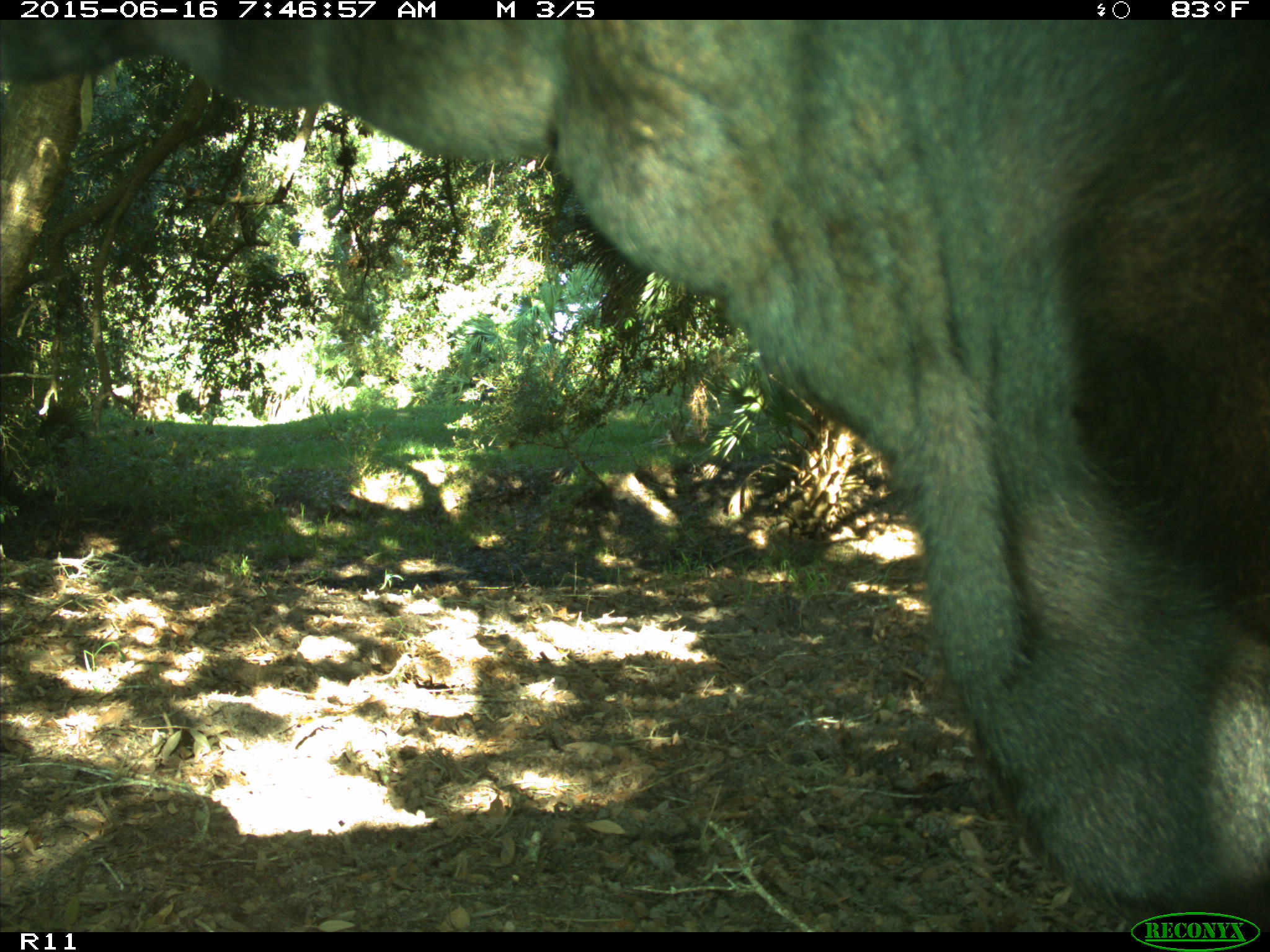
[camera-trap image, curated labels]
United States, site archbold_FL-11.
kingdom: Animalia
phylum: Chordata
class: Mammalia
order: Artiodactyla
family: Bovidae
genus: Bos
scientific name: Bos taurus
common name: domestic cow